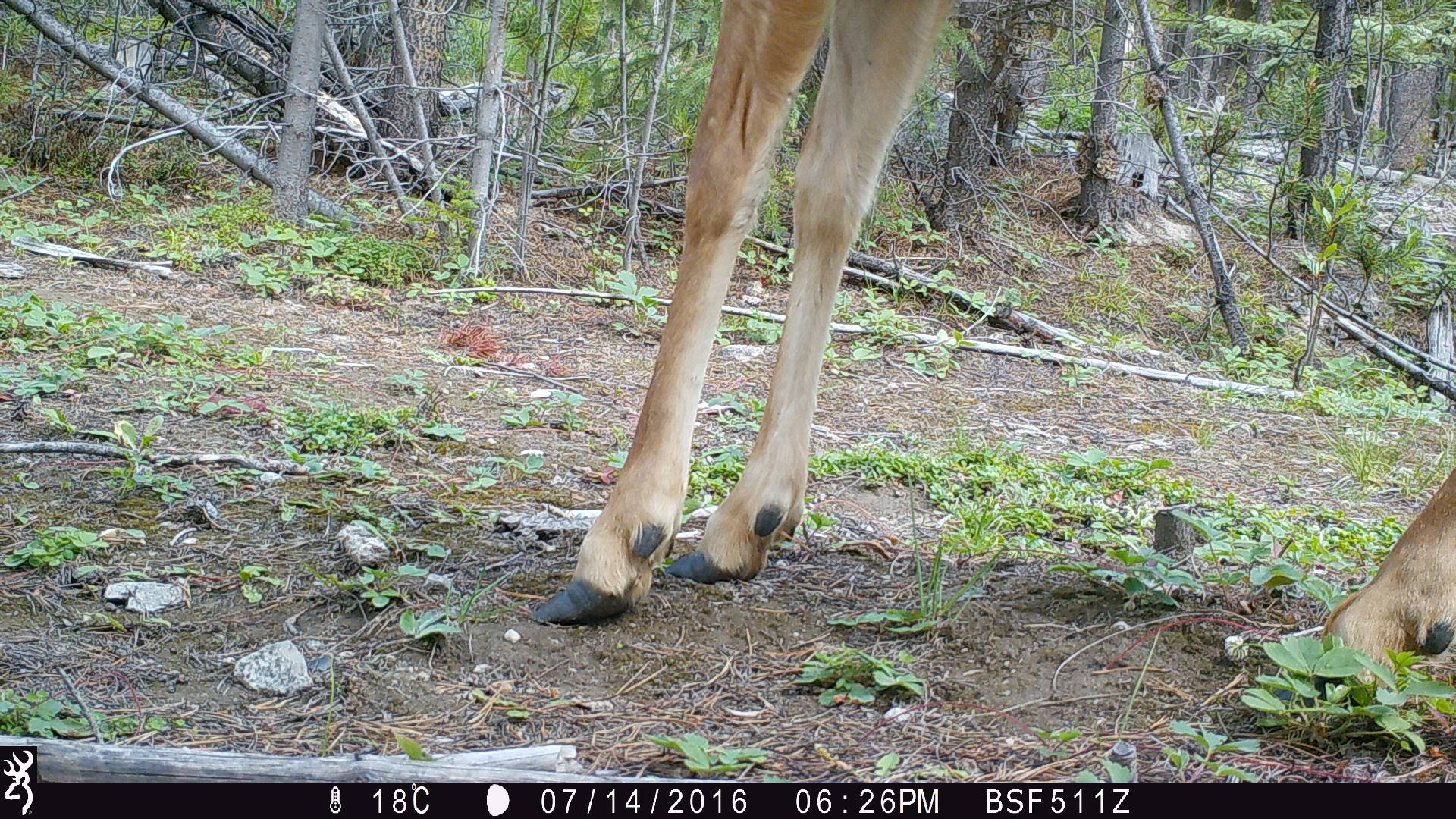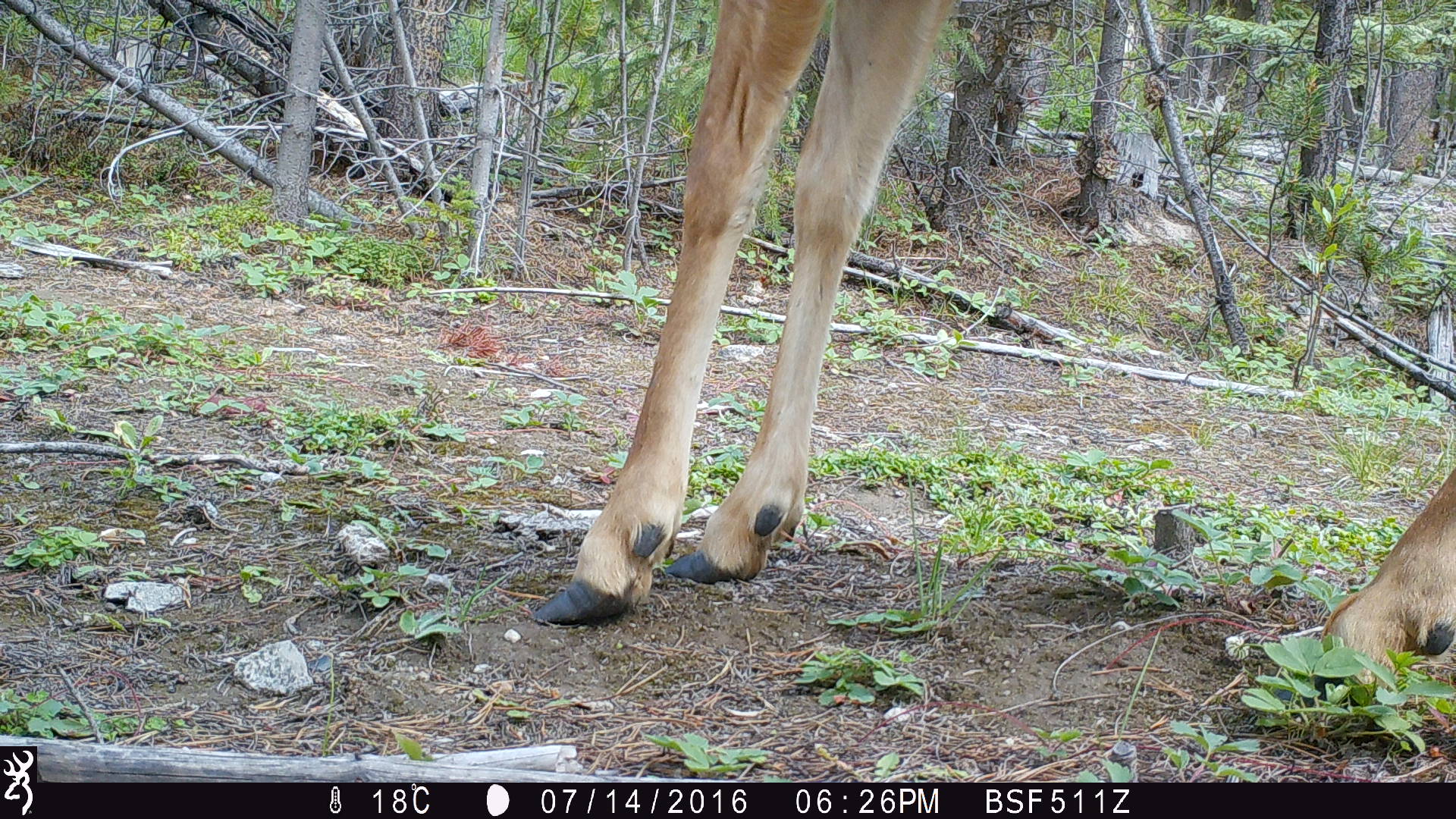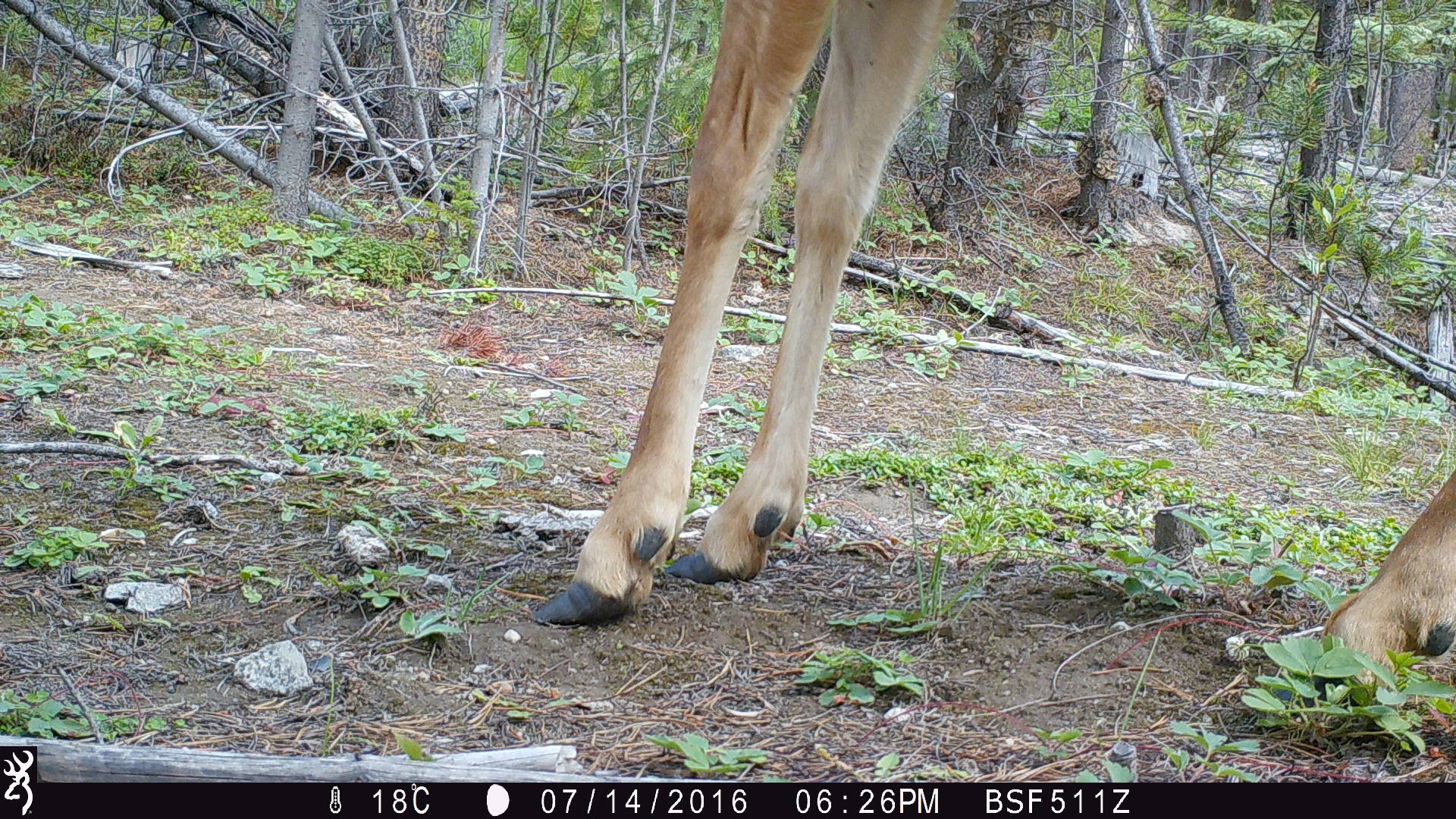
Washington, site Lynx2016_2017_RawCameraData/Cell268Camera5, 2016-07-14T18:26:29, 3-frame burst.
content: unidentified animal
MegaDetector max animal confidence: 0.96